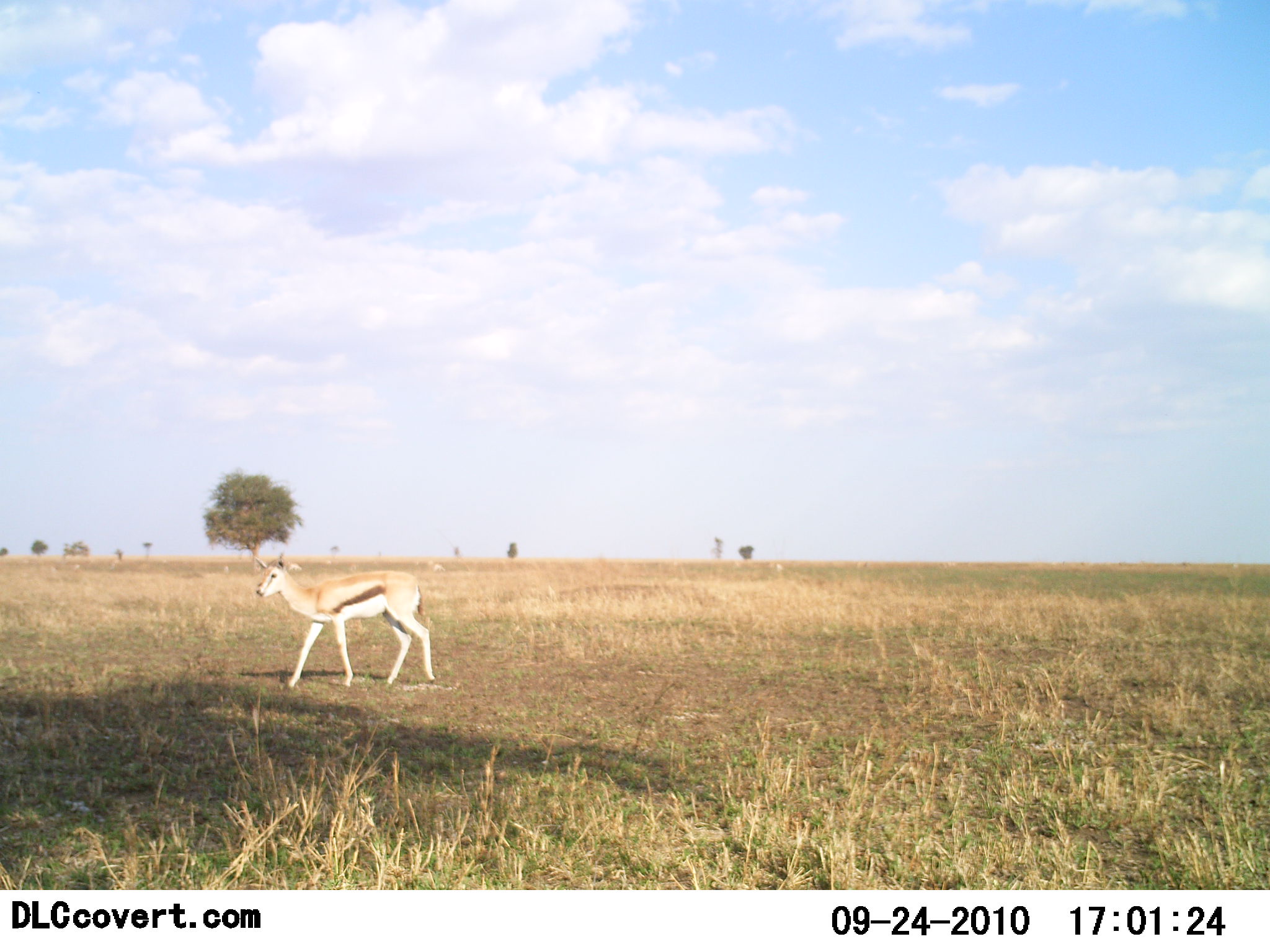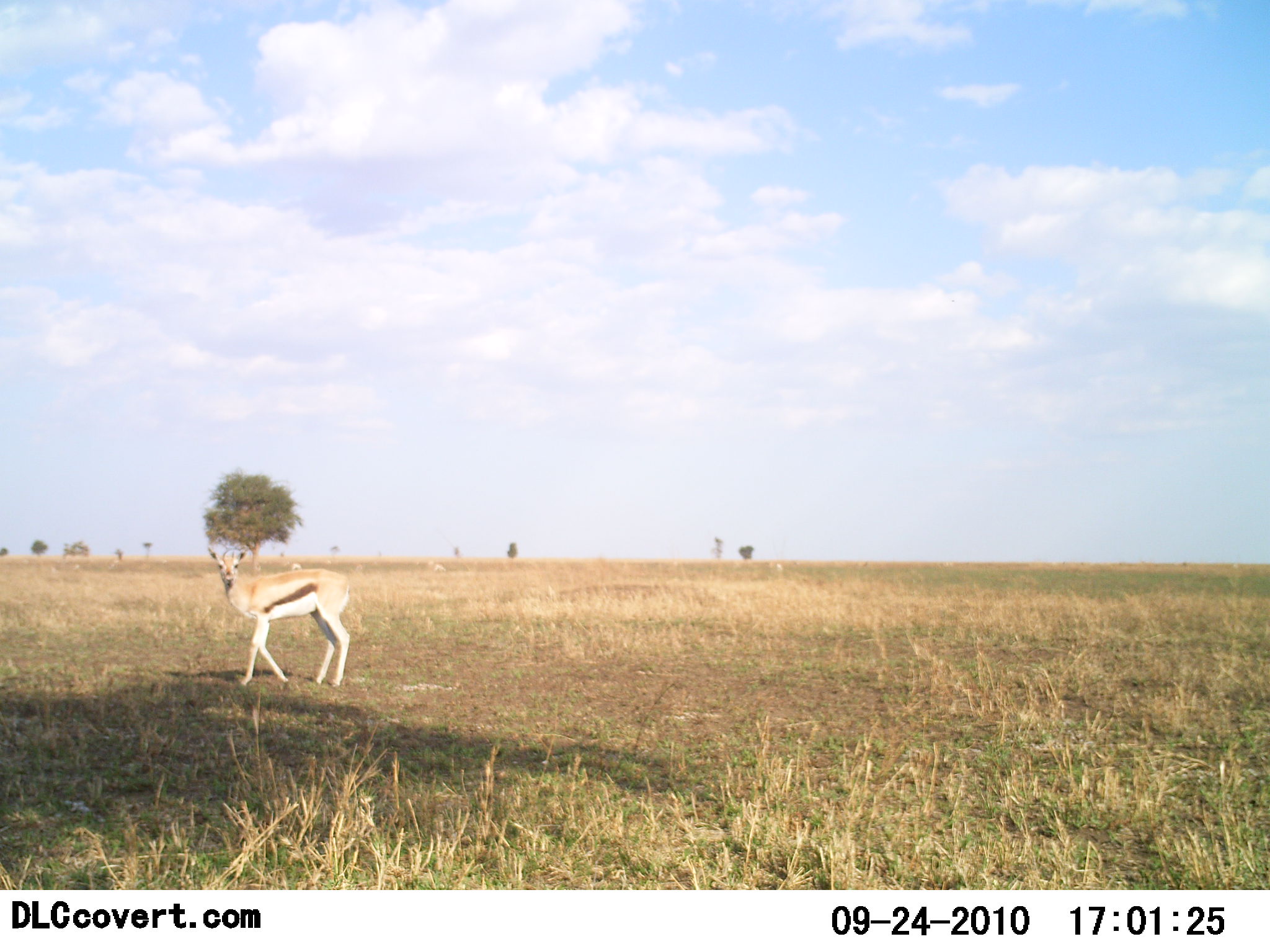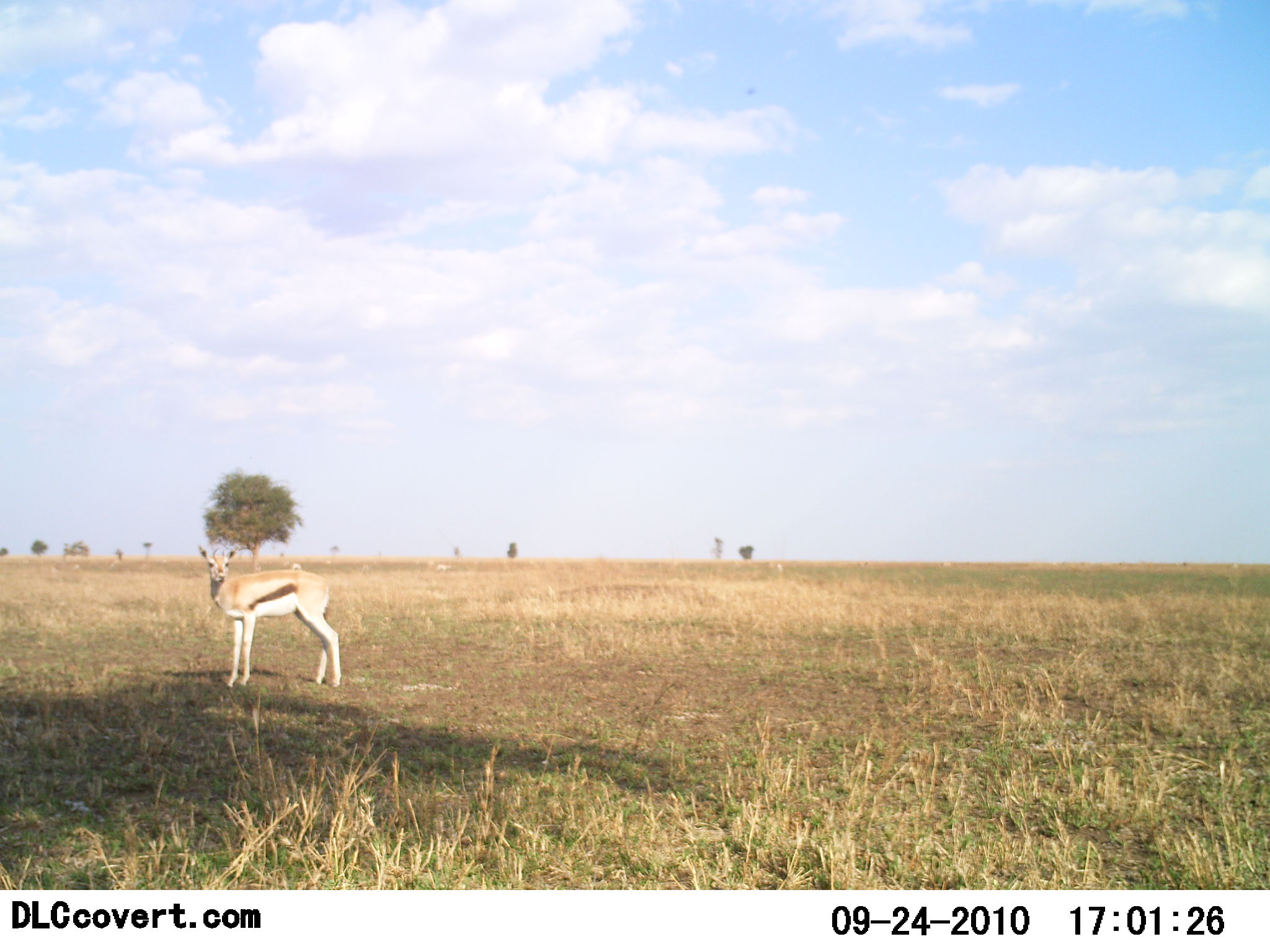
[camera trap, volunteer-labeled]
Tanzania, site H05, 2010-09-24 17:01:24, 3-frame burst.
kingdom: Animalia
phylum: Chordata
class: Mammalia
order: Artiodactyla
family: Bovidae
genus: Eudorcas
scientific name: Eudorcas thomsonii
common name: thomson's gazelle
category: gazellethomsons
Gazellethomsons (thomson's gazelle) (Eudorcas thomsonii), count 1. Behavior (volunteer vote fractions): standing 33%, resting 0%, moving 71%, interacting 0%. Young present (vote fraction): 0%. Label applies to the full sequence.